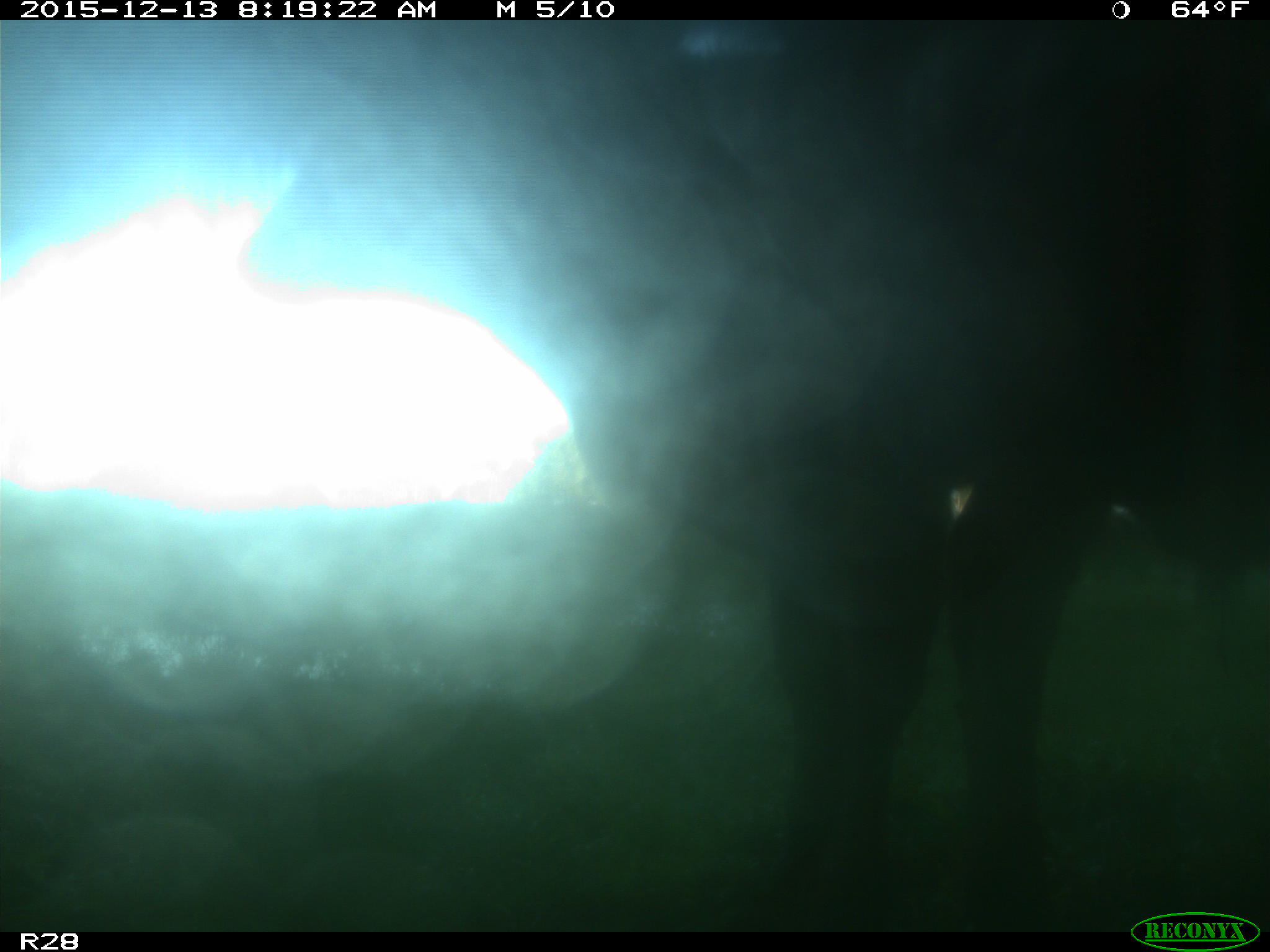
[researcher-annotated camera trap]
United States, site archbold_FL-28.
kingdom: Animalia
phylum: Chordata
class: Mammalia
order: Artiodactyla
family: Bovidae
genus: Bos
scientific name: Bos taurus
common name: domestic cow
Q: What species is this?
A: Bos taurus (domestic cow).